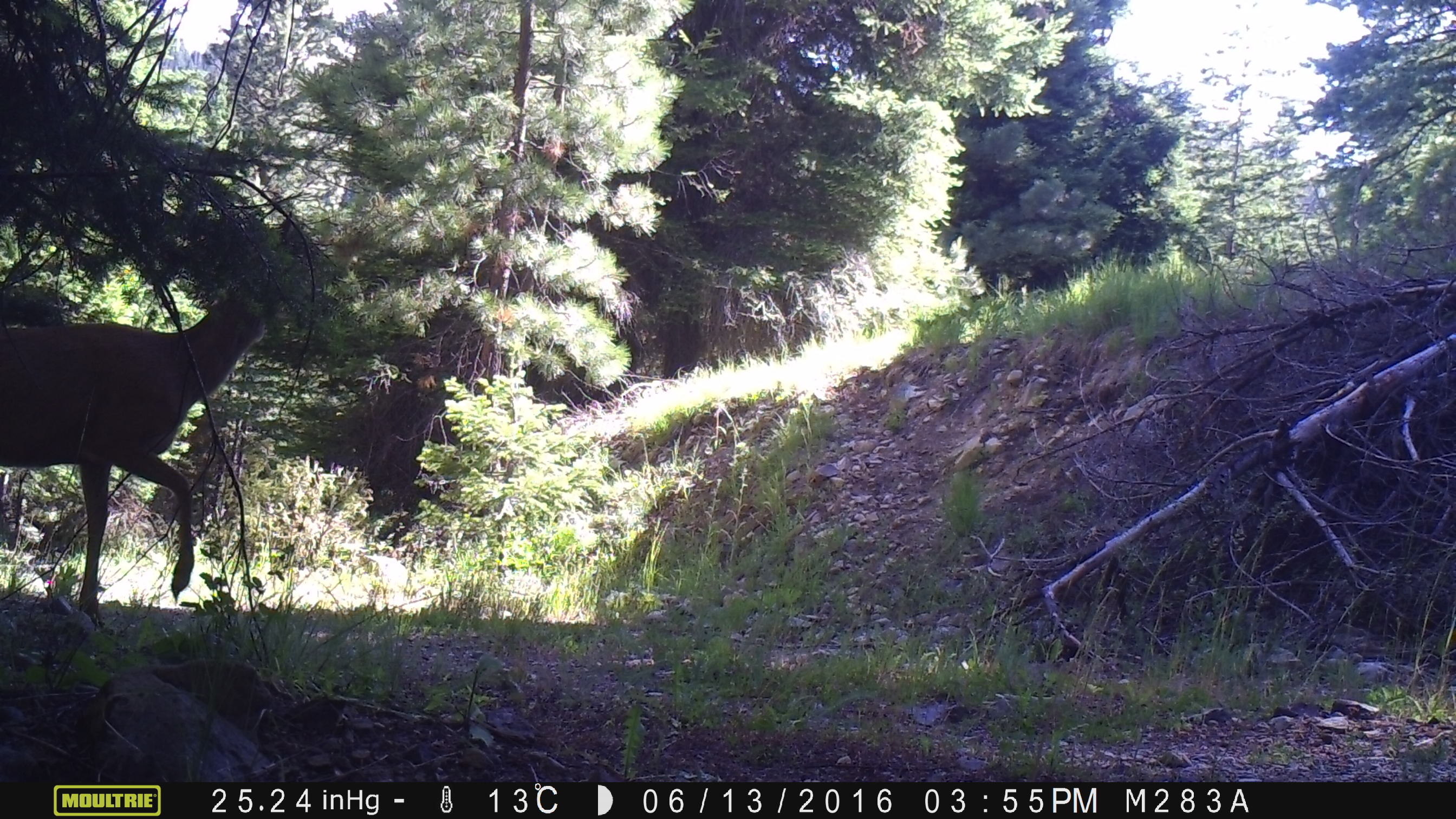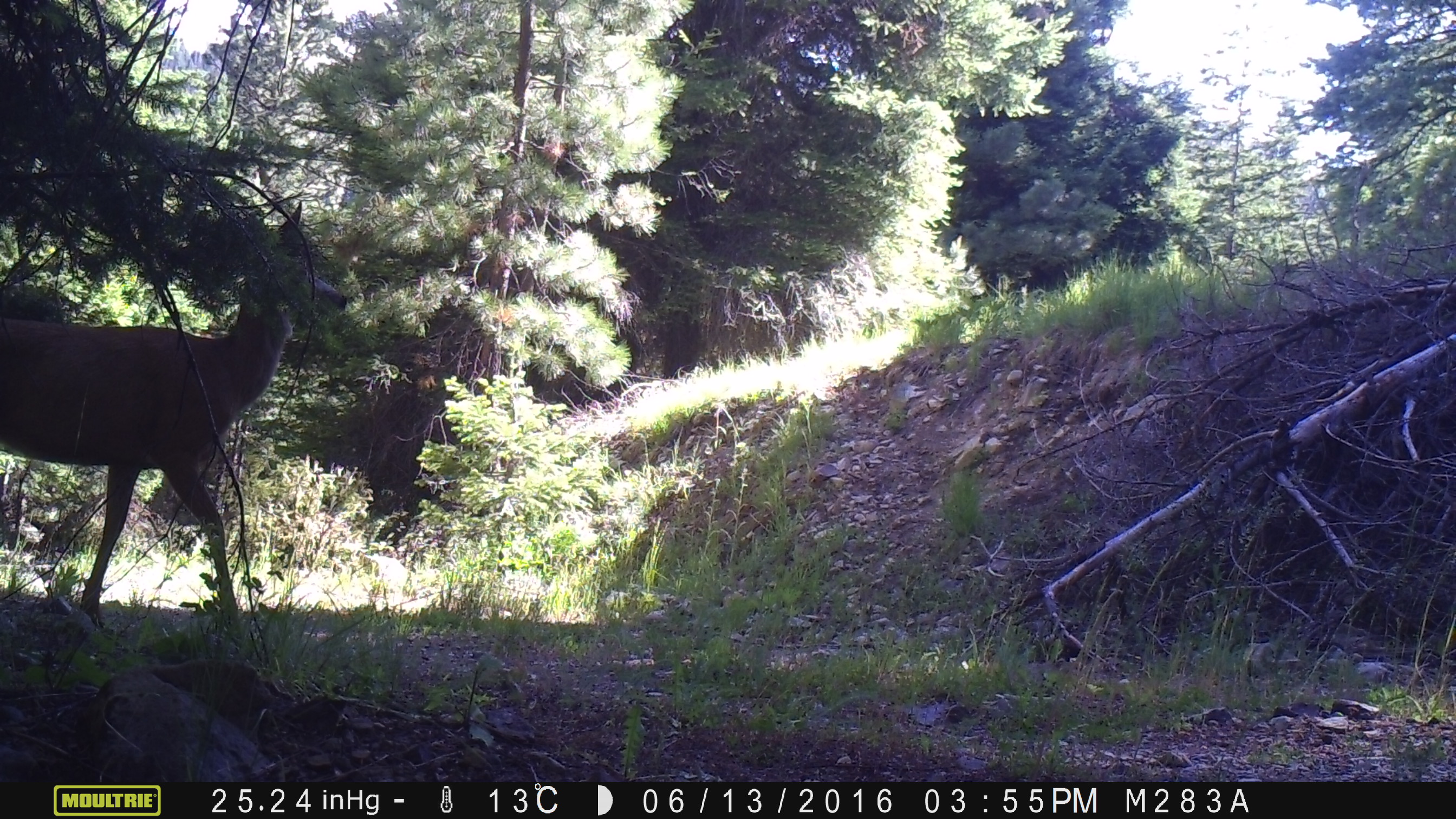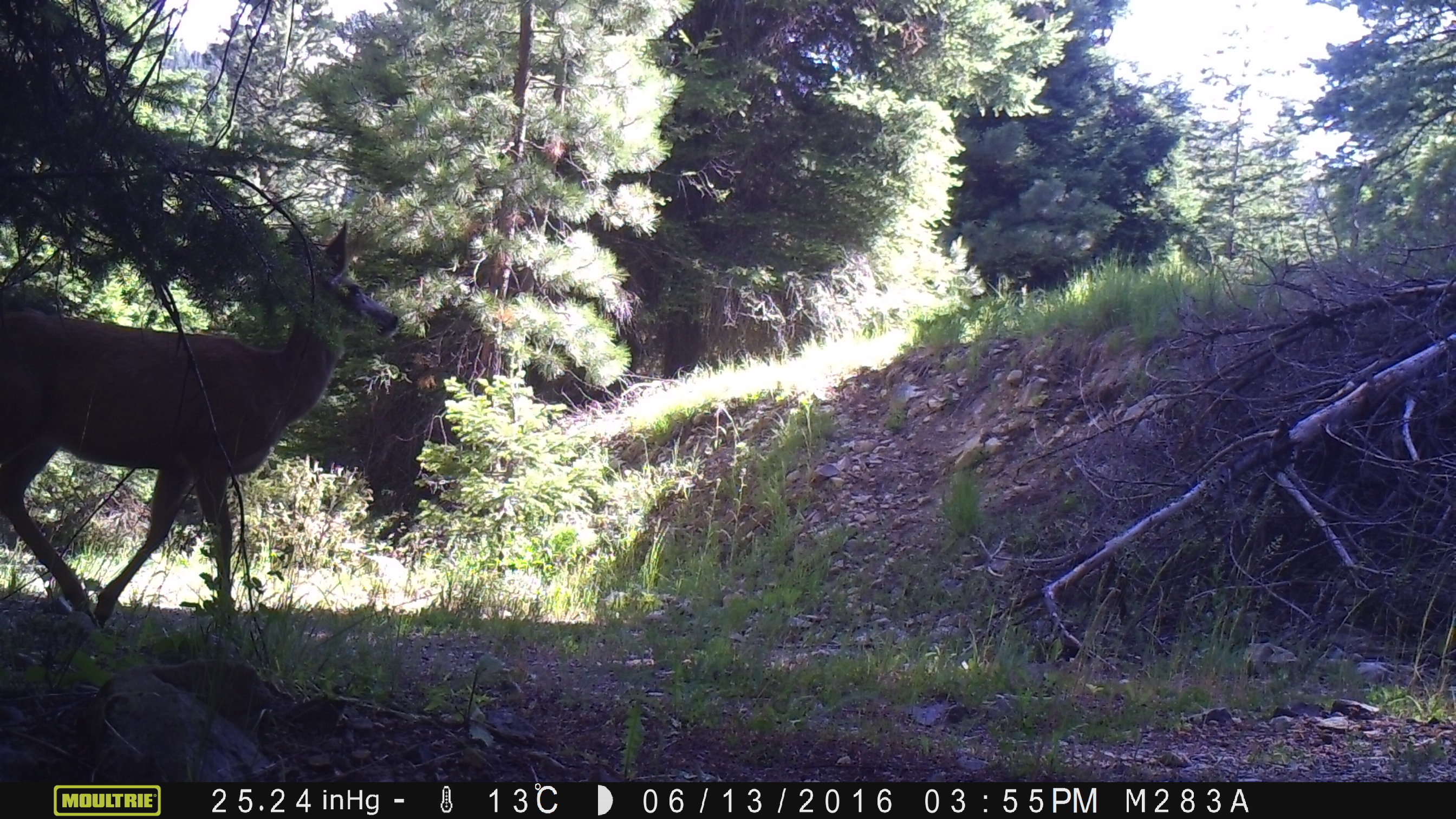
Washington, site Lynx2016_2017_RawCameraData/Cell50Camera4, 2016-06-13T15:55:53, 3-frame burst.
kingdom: Animalia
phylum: Chordata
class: Mammalia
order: Artiodactyla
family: Cervidae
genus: Odocoileus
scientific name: Odocoileus hemionus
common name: mule deer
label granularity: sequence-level